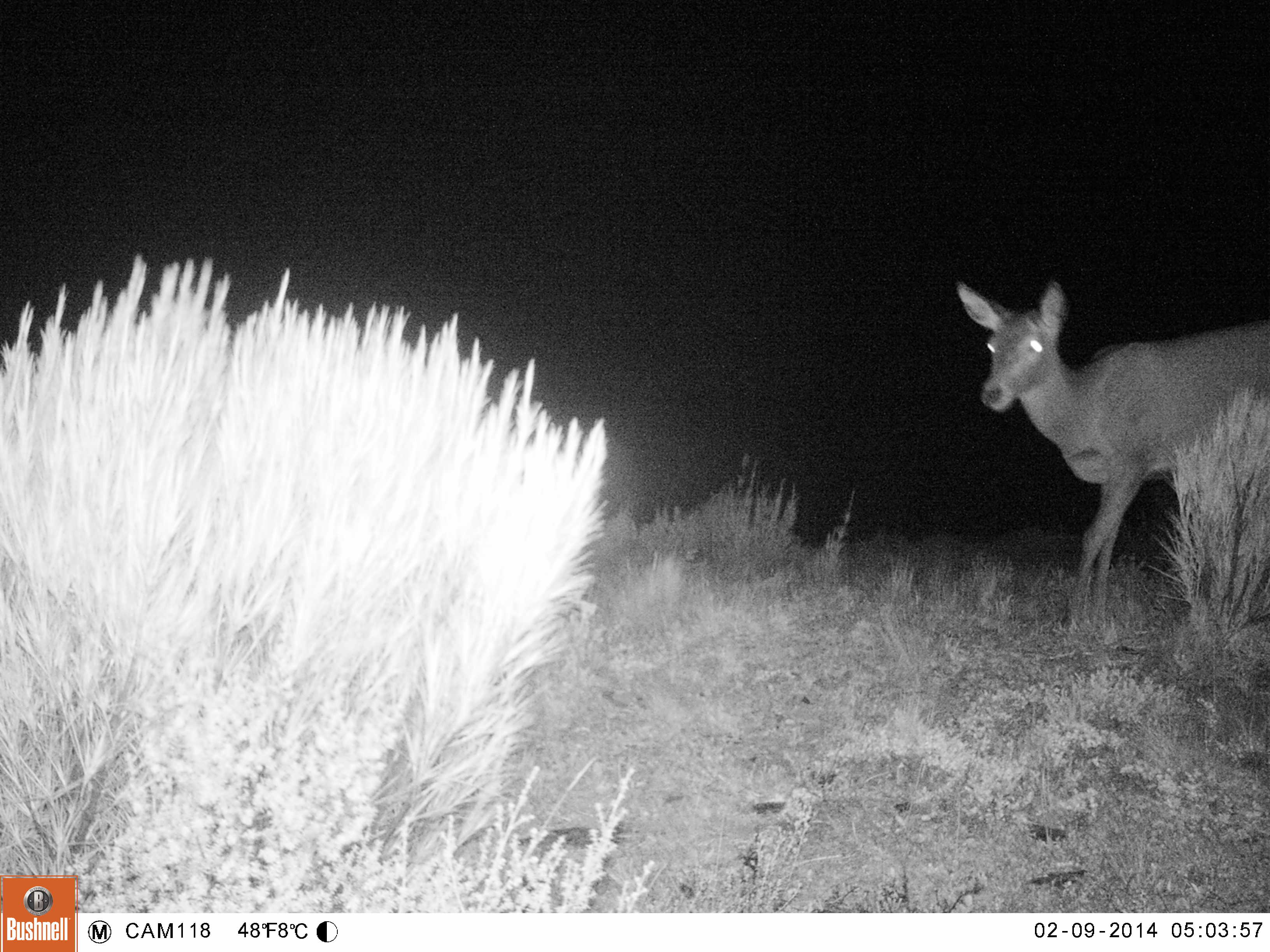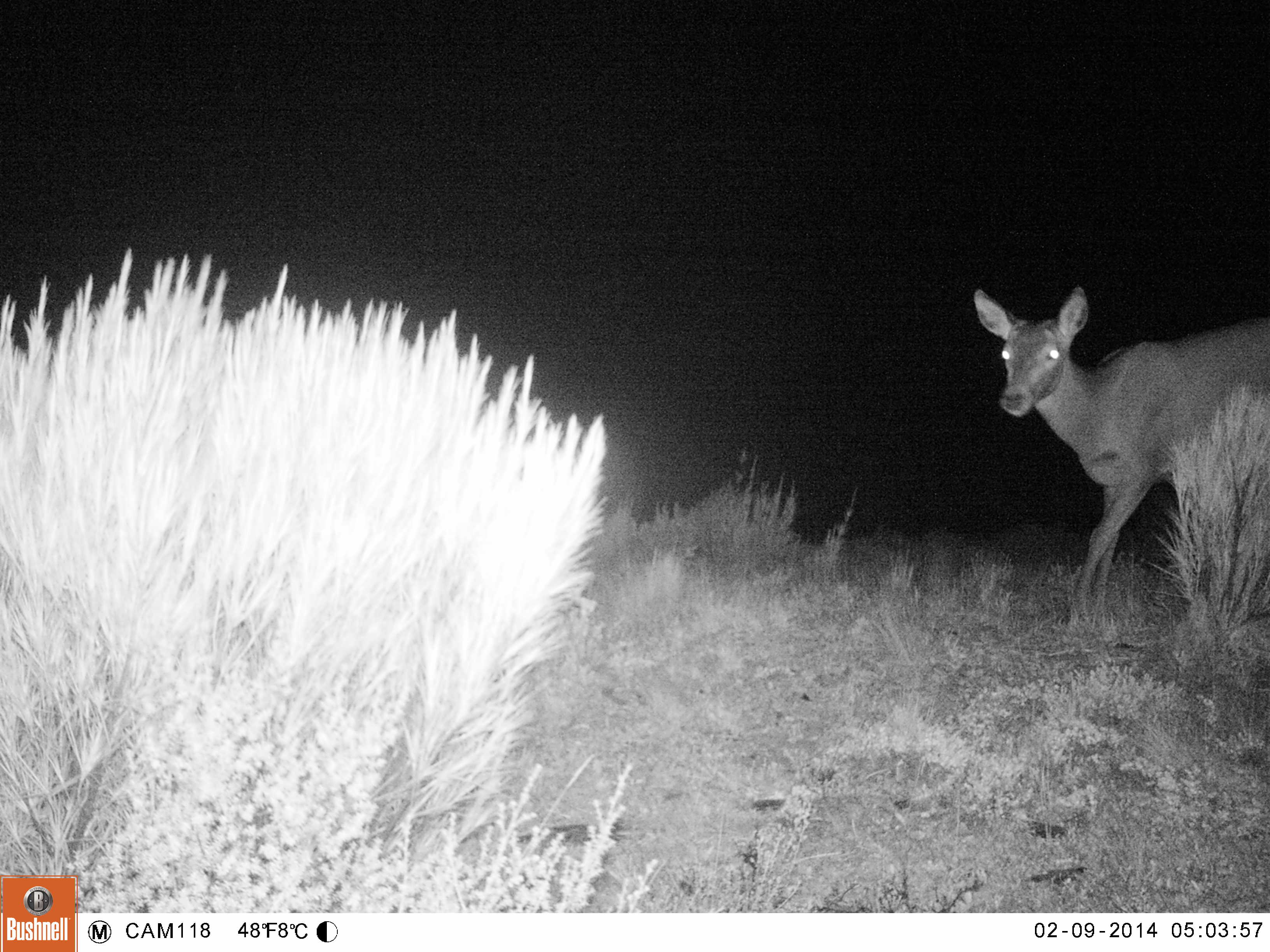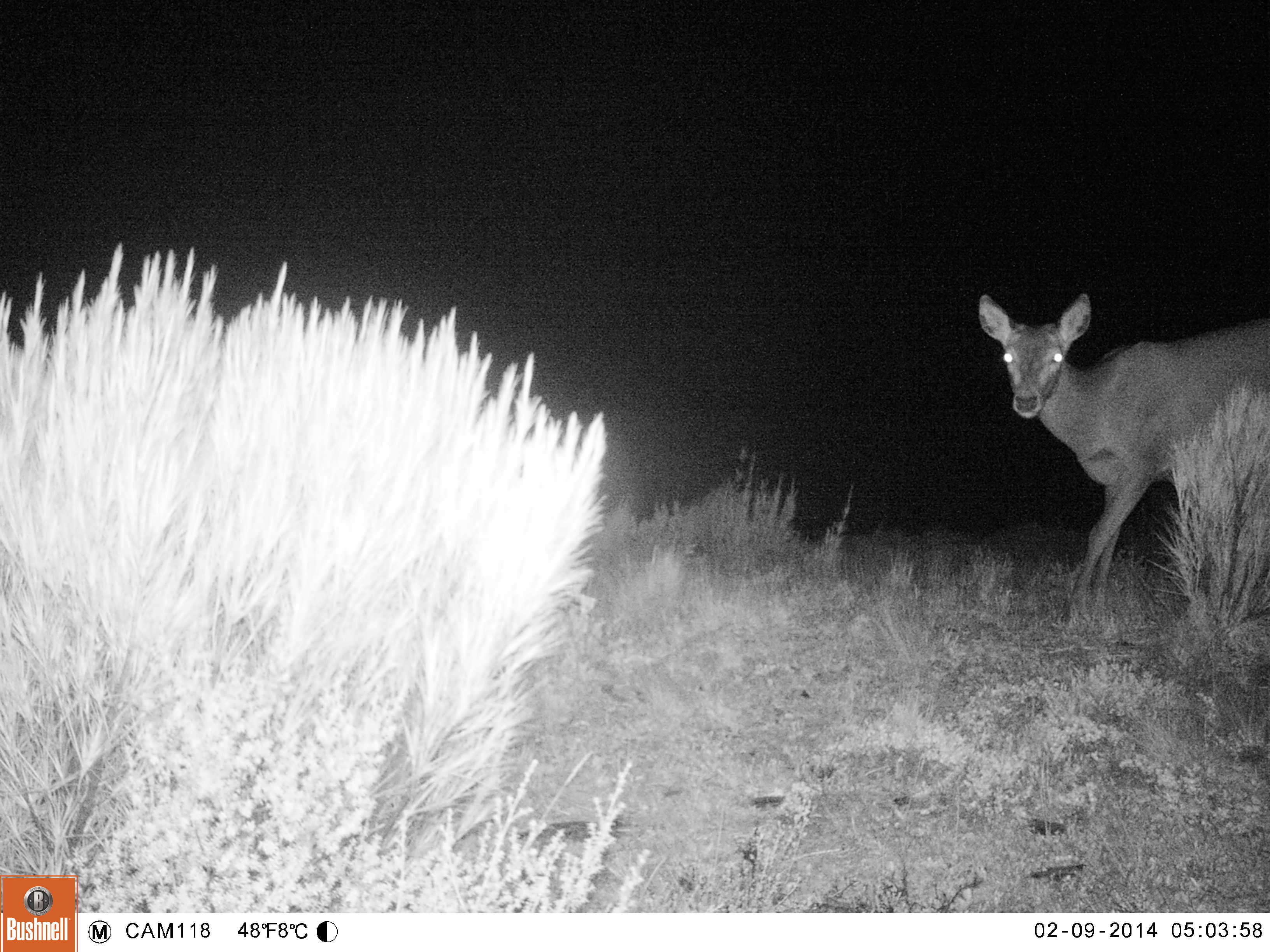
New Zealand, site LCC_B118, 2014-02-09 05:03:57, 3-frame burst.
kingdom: Animalia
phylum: Chordata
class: Mammalia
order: Artiodactyla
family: Cervidae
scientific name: Cervidae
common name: deer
Deer (Cervidae).